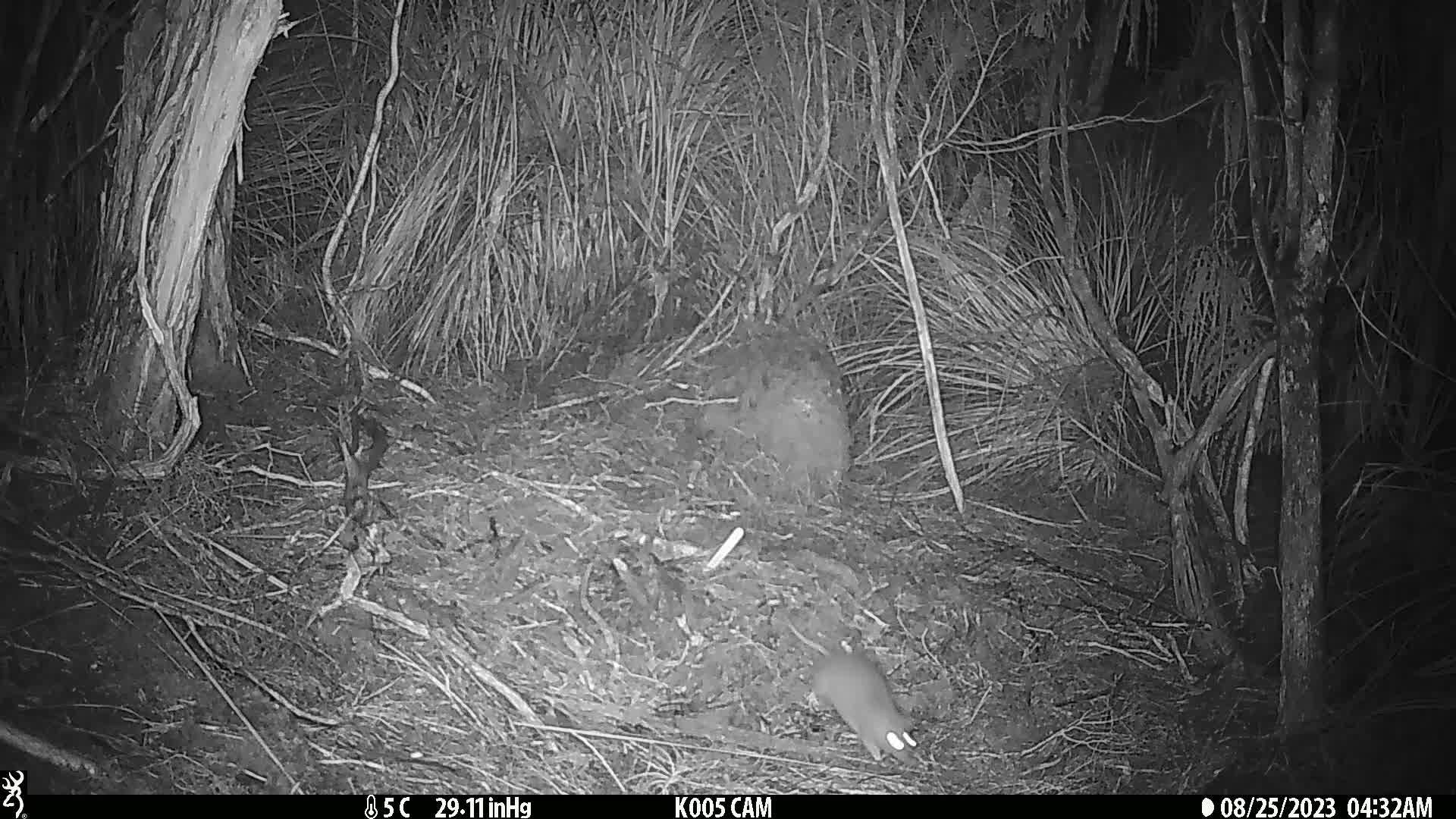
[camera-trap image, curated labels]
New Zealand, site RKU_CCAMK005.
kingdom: Animalia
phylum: Chordata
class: Mammalia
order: Rodentia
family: Muridae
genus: Rattus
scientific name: Rattus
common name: rat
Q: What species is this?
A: Rat (Rattus).